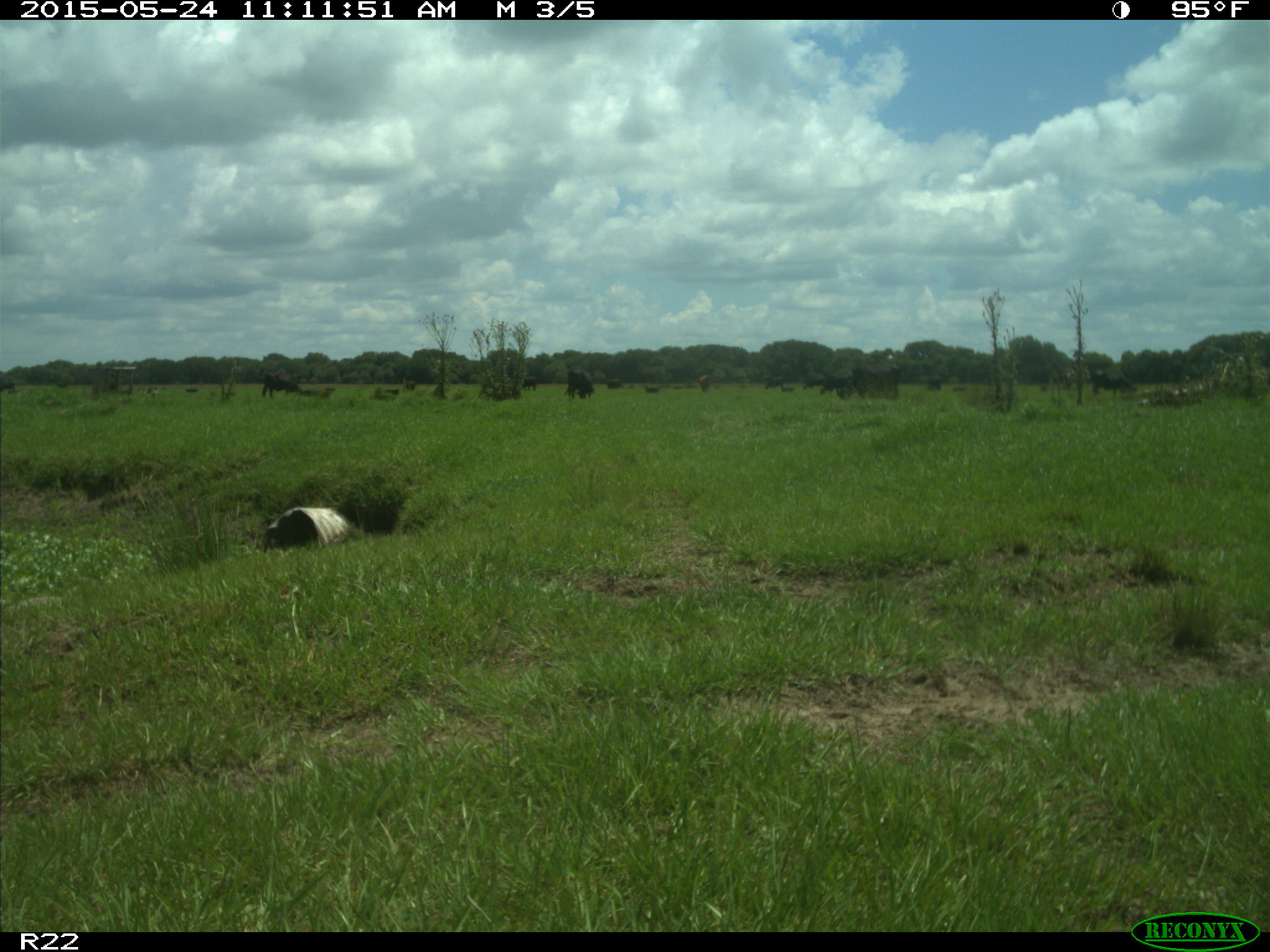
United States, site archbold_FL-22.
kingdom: Animalia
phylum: Chordata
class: Mammalia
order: Artiodactyla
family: Bovidae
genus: Bos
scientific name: Bos taurus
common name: domestic cow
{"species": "Bos taurus (domestic cow)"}